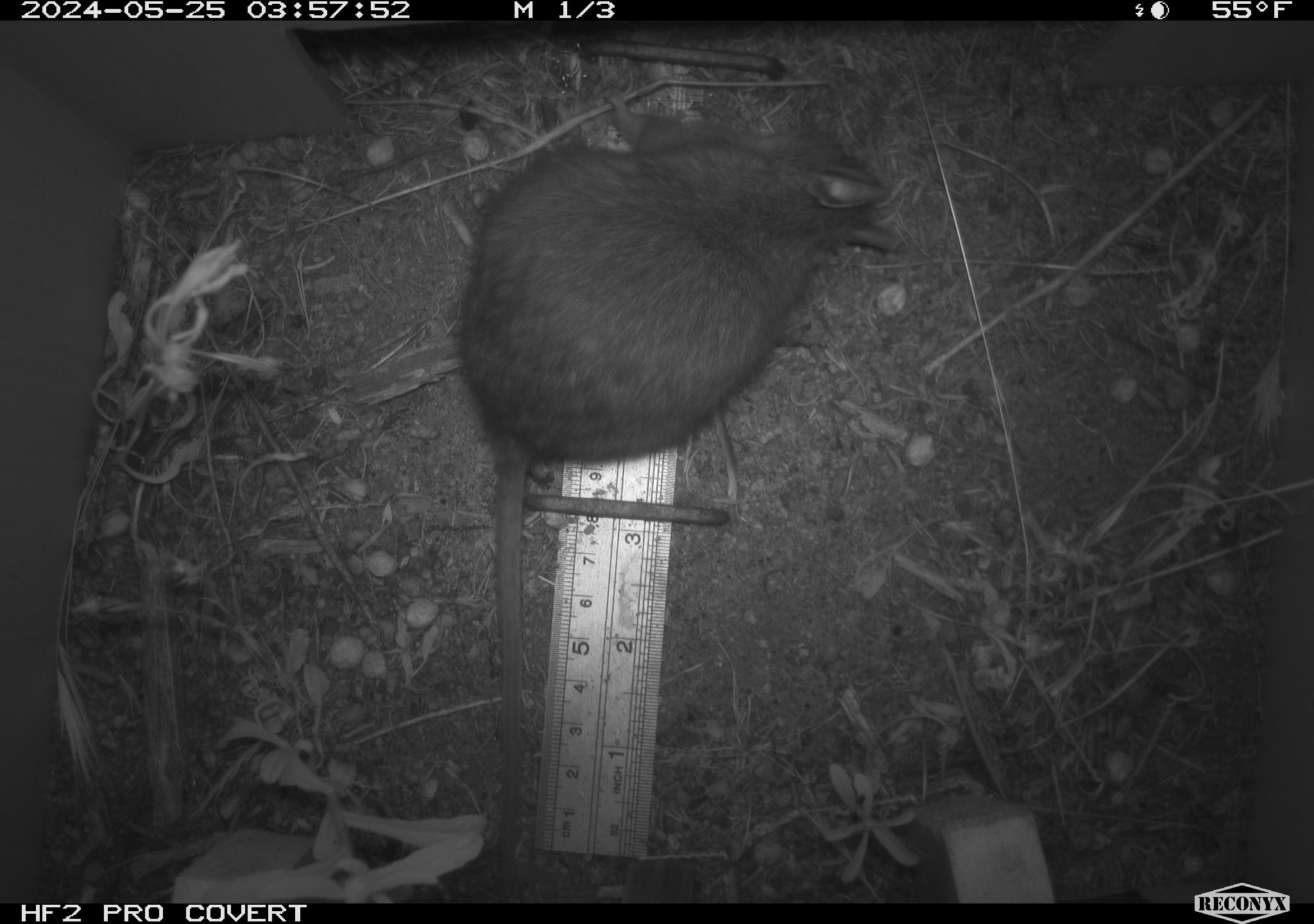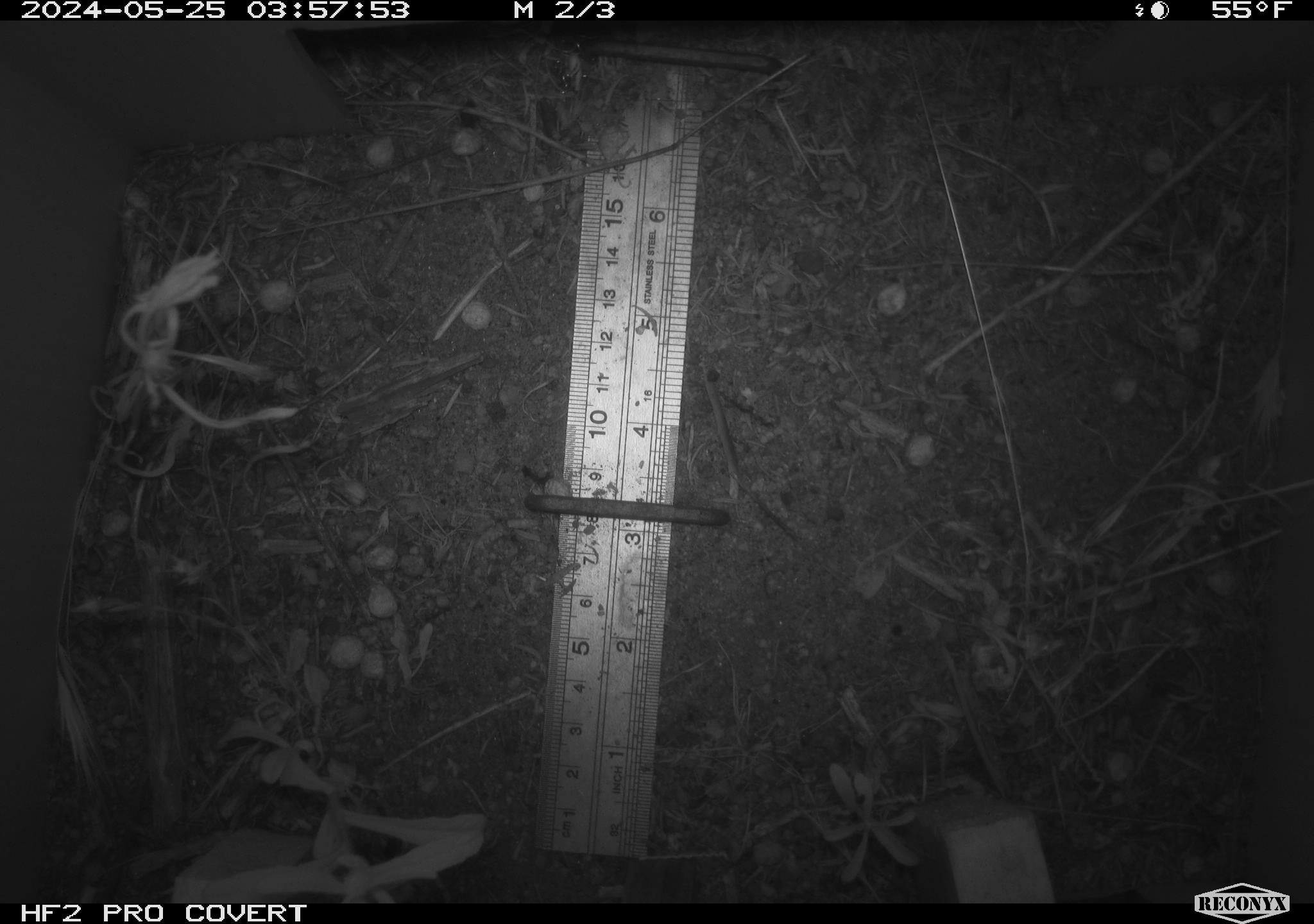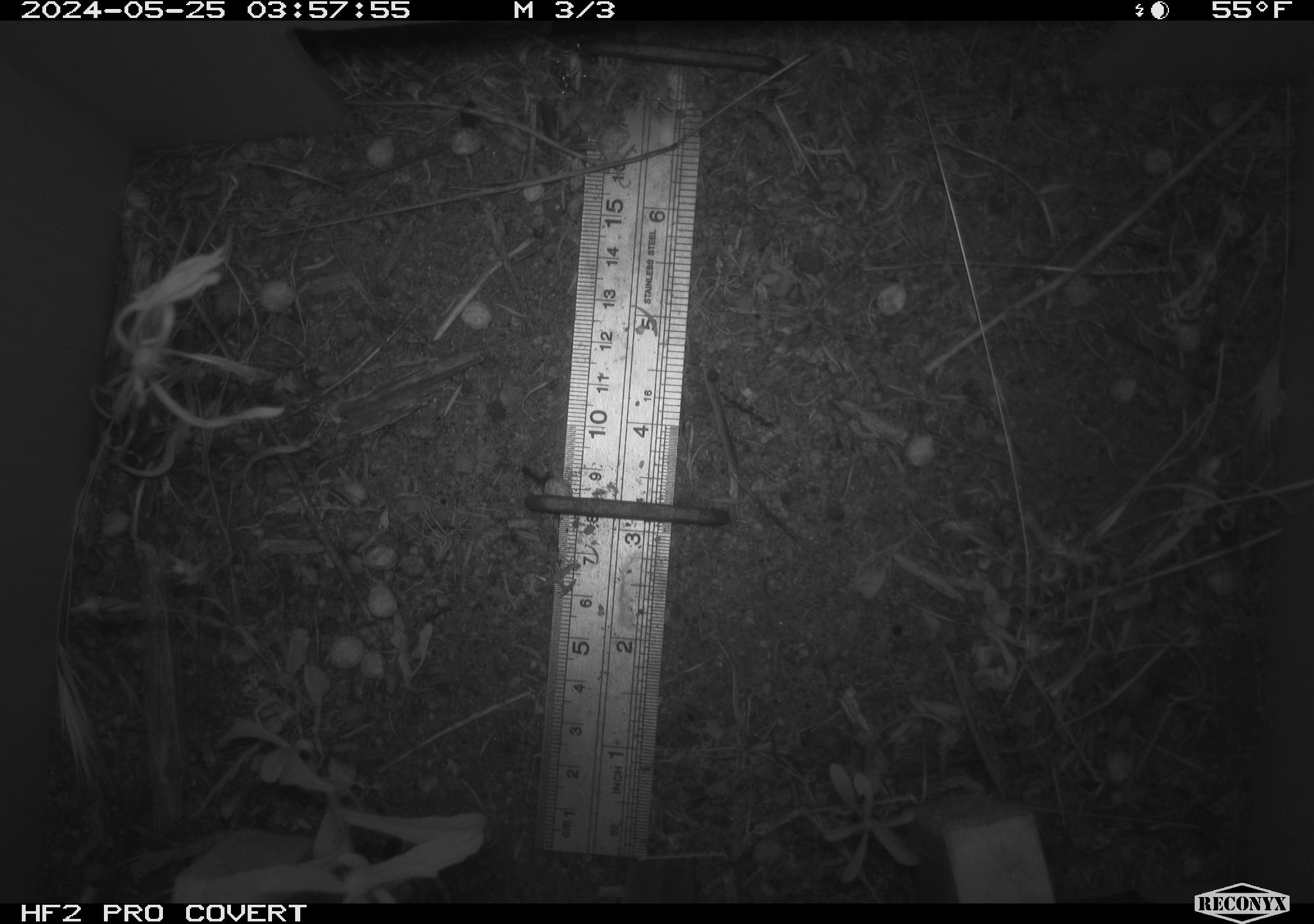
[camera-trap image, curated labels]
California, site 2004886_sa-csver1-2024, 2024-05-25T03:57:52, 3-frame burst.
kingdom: Animalia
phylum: Chordata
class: Mammalia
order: Rodentia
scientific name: Rodentia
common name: rodent